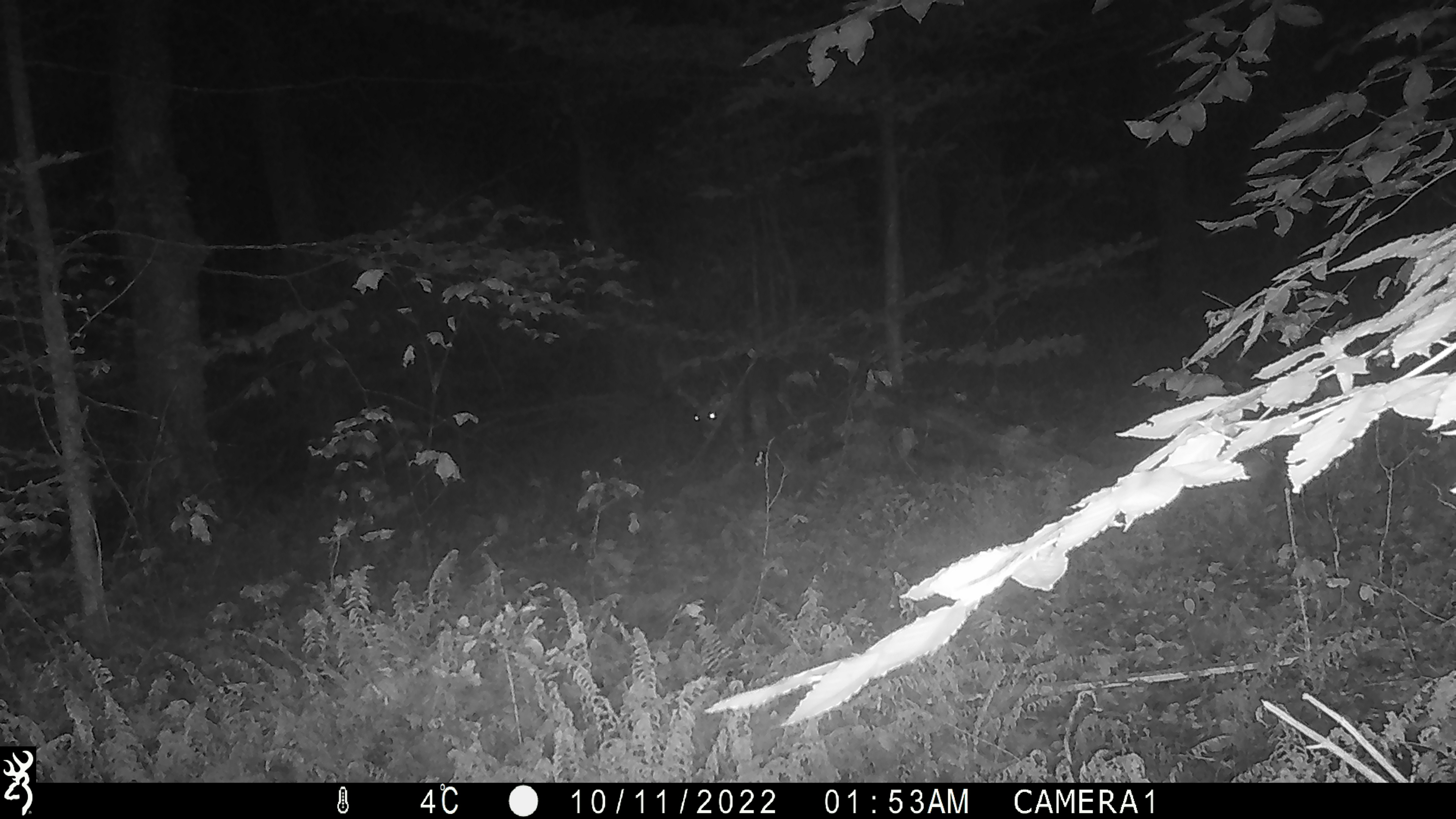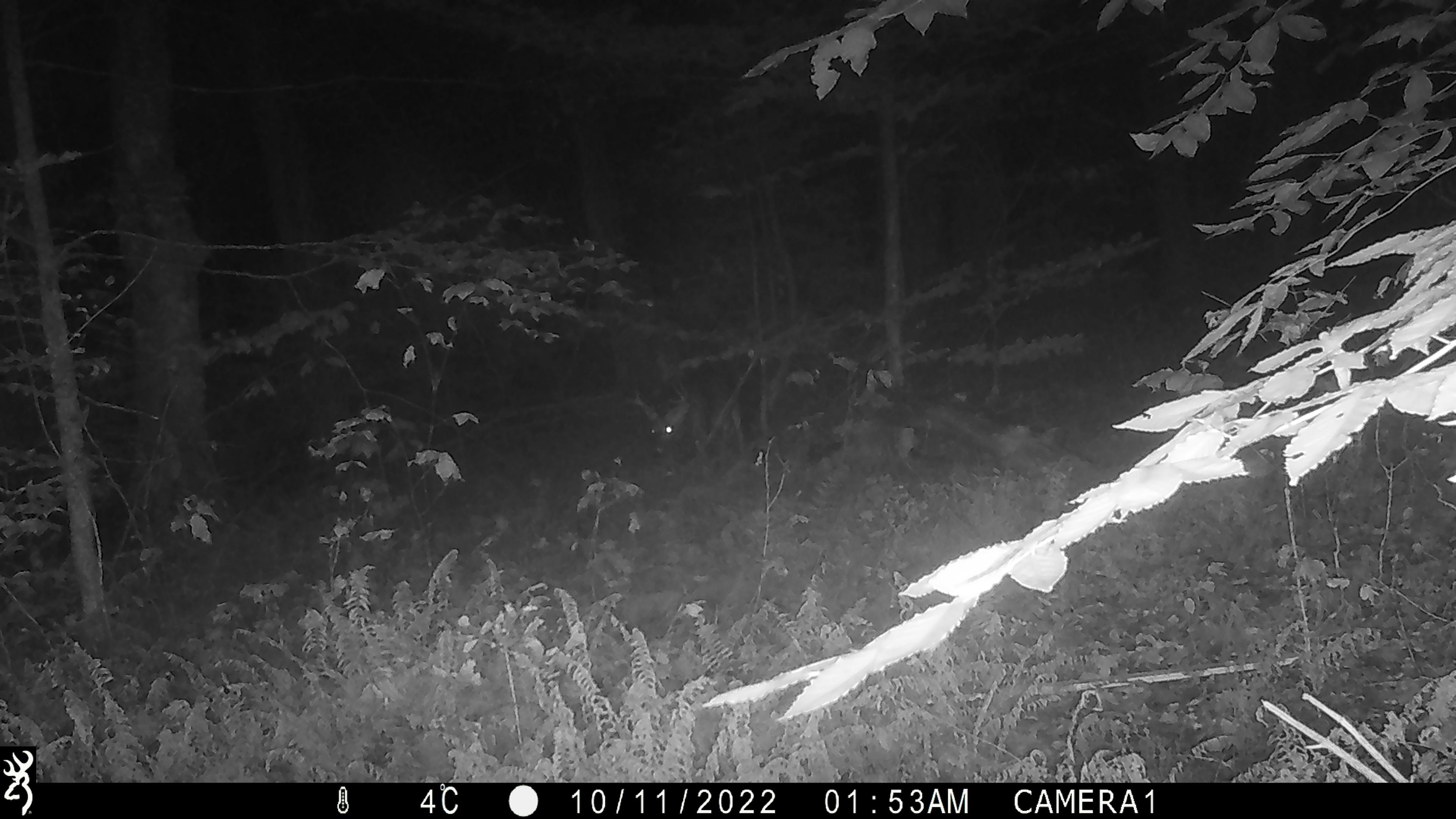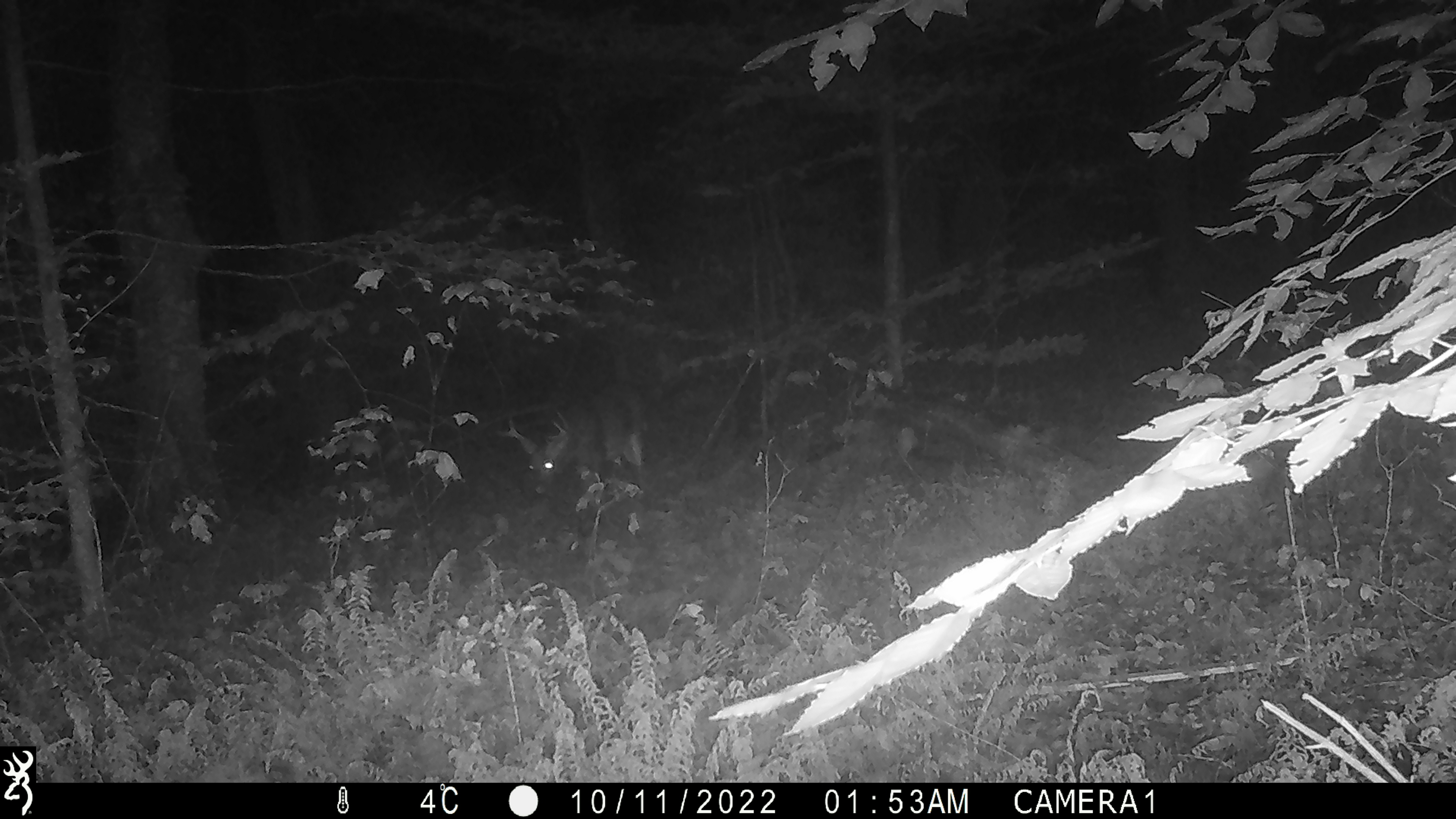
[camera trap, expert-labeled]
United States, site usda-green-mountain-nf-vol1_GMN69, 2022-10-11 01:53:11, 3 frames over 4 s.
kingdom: Animalia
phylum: Chordata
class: Mammalia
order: Artiodactyla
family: Cervidae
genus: Odocoileus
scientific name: Odocoileus virginianus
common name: white-tailed deer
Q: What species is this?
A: White-tailed deer (Odocoileus virginianus).